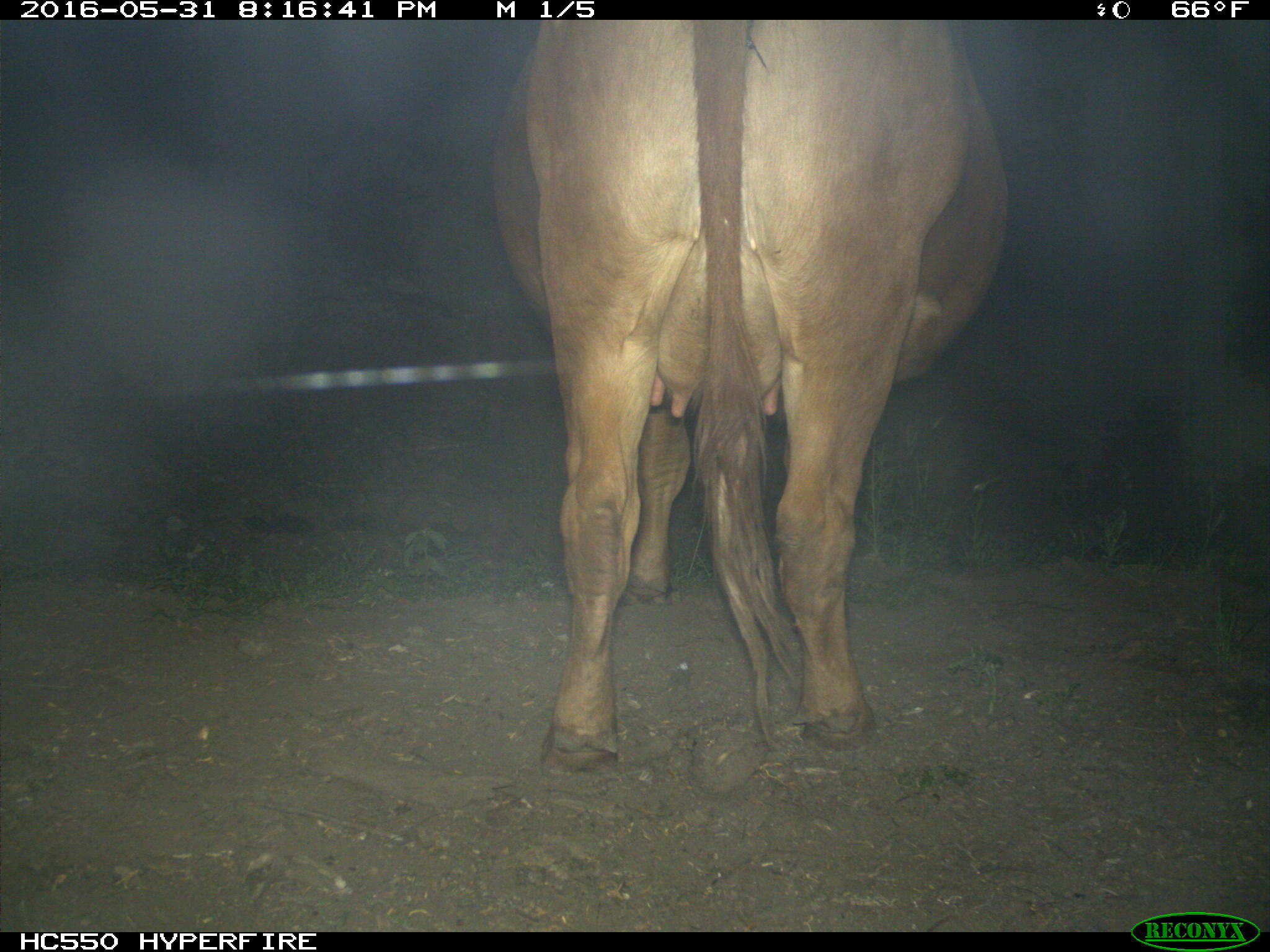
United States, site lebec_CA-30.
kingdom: Animalia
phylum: Chordata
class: Mammalia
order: Artiodactyla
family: Bovidae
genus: Bos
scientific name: Bos taurus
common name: domestic cow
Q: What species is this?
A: Bos taurus (domestic cow).